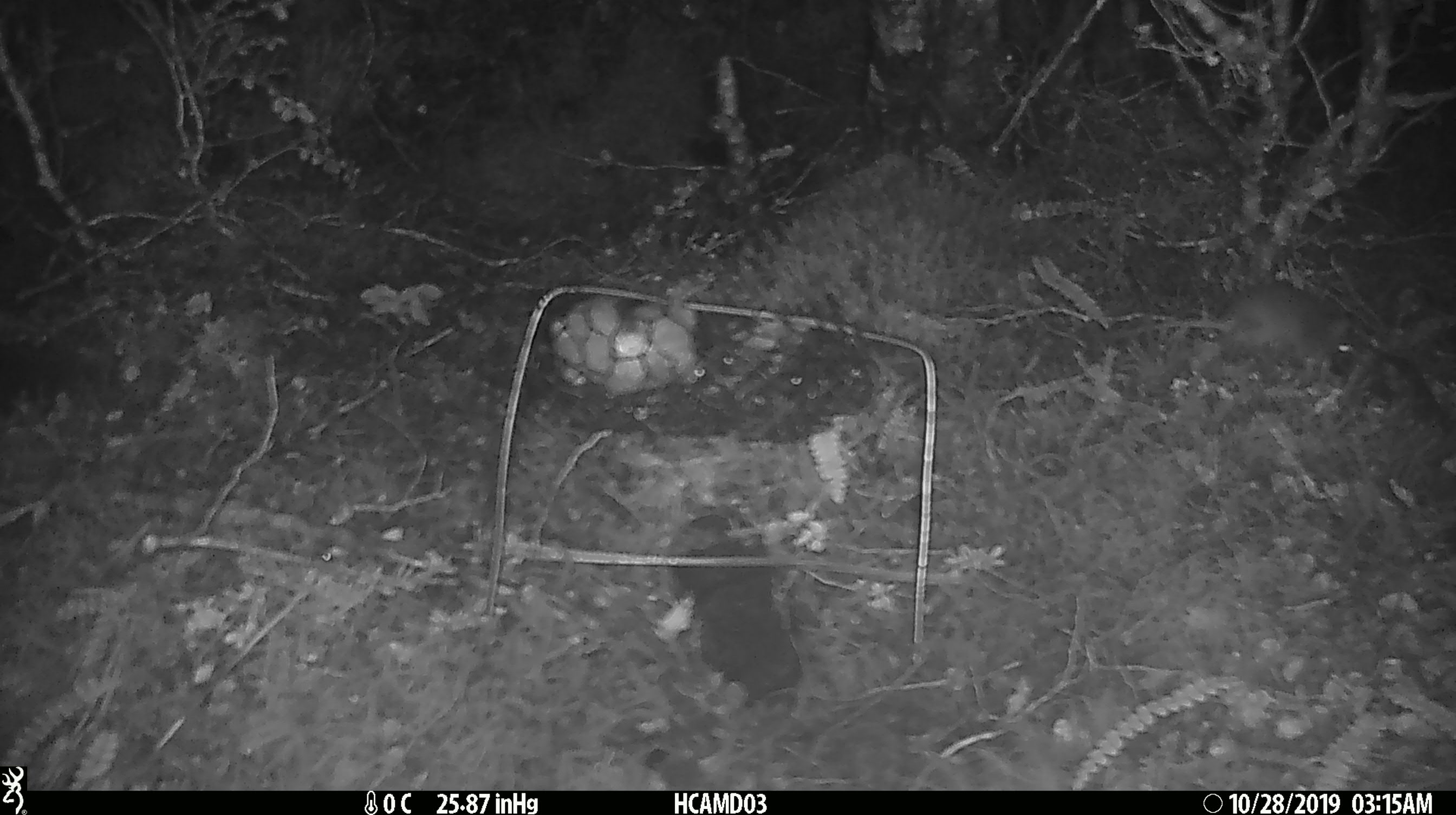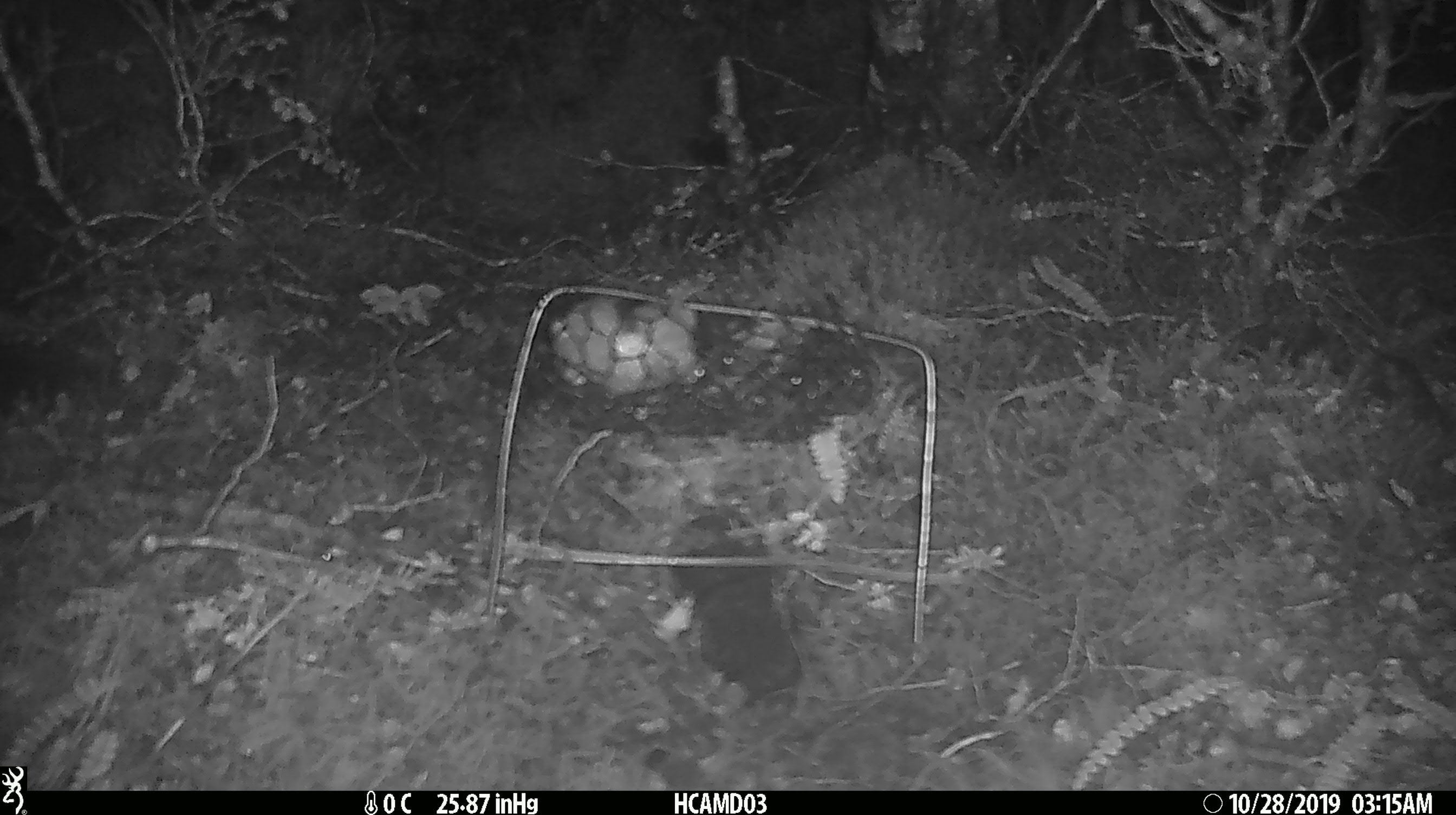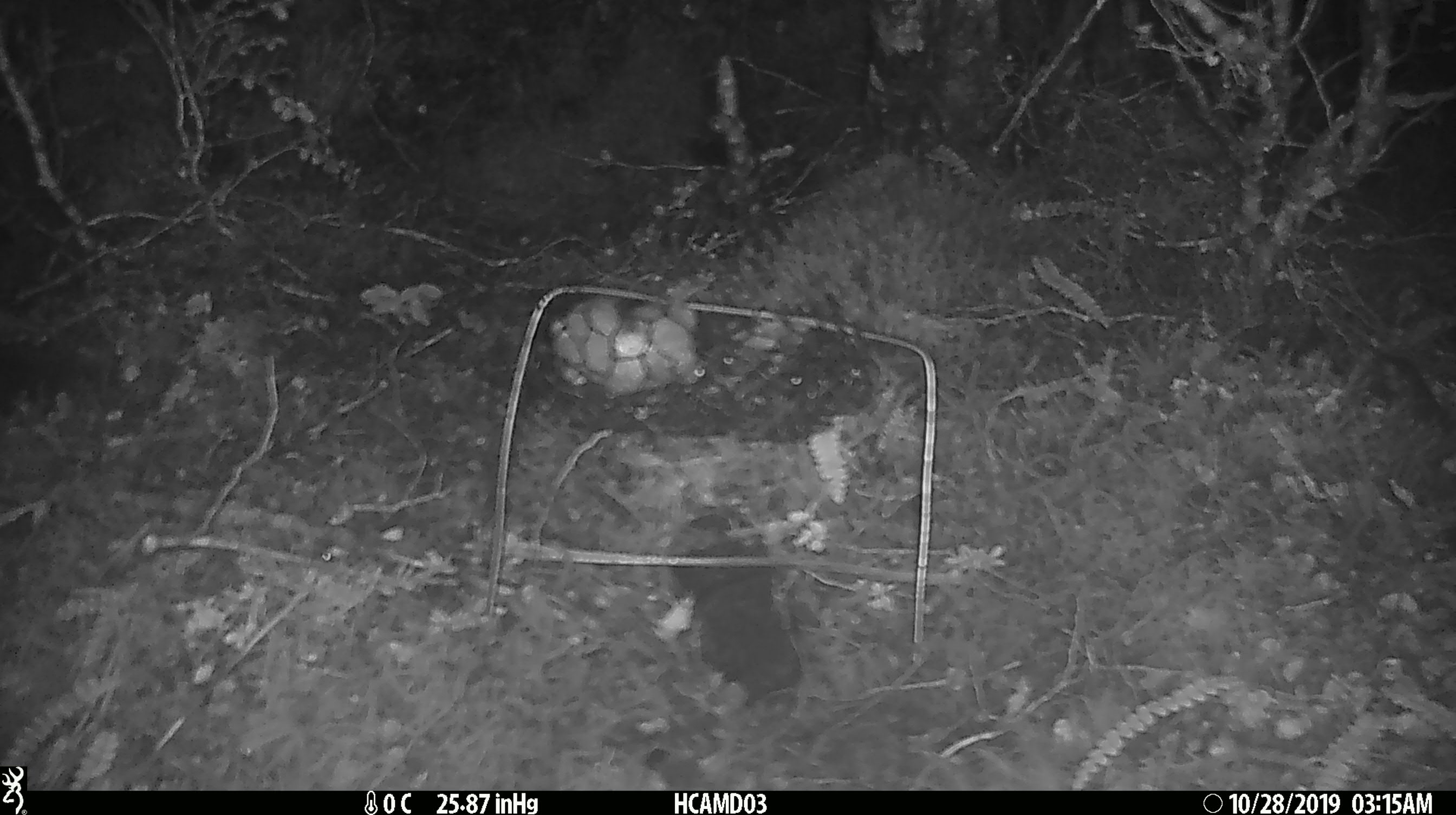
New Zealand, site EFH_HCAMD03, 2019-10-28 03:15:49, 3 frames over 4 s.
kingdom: Animalia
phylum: Chordata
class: Mammalia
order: Rodentia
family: Muridae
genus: Mus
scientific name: Mus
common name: mouse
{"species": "mouse (Mus)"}